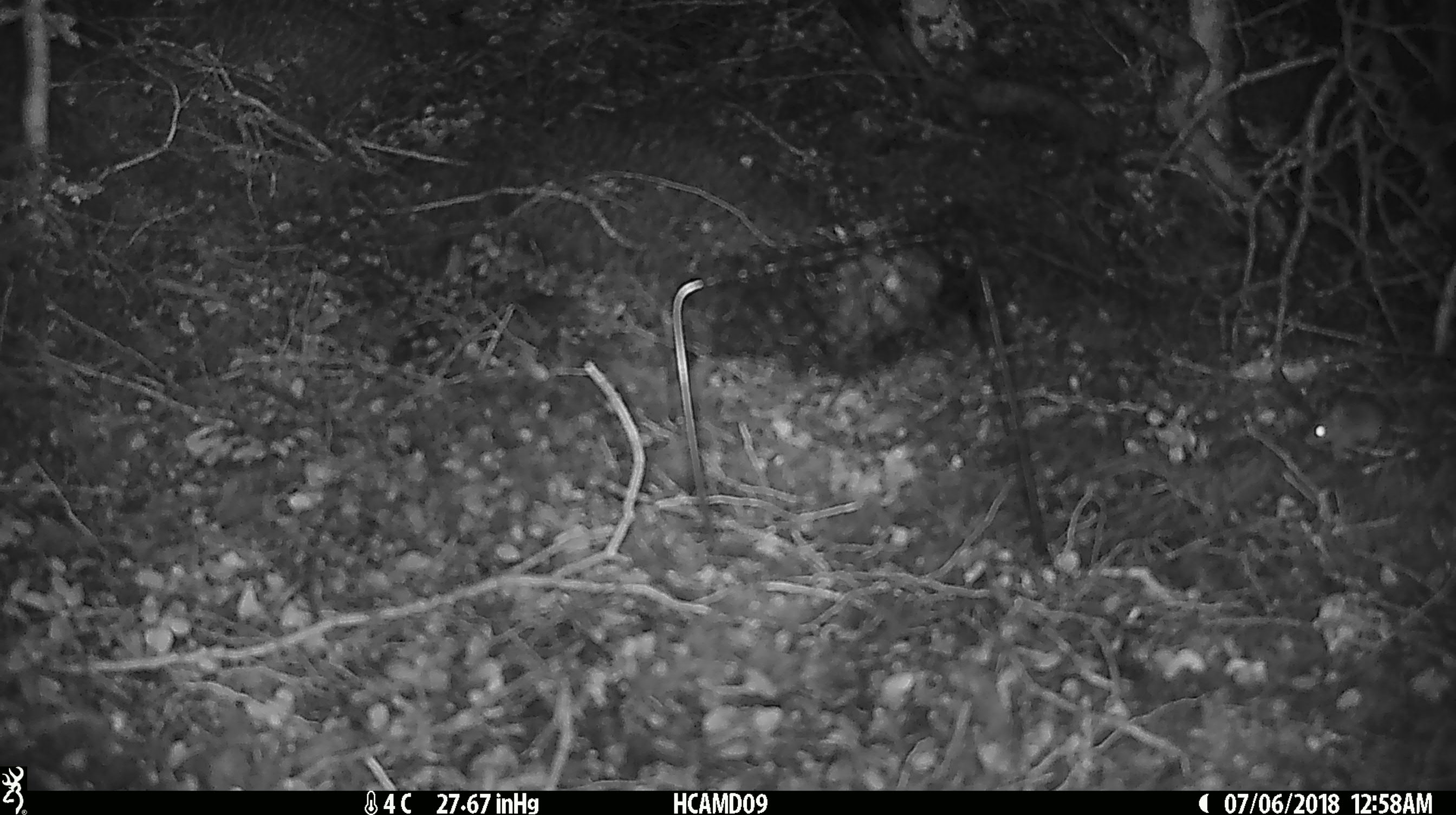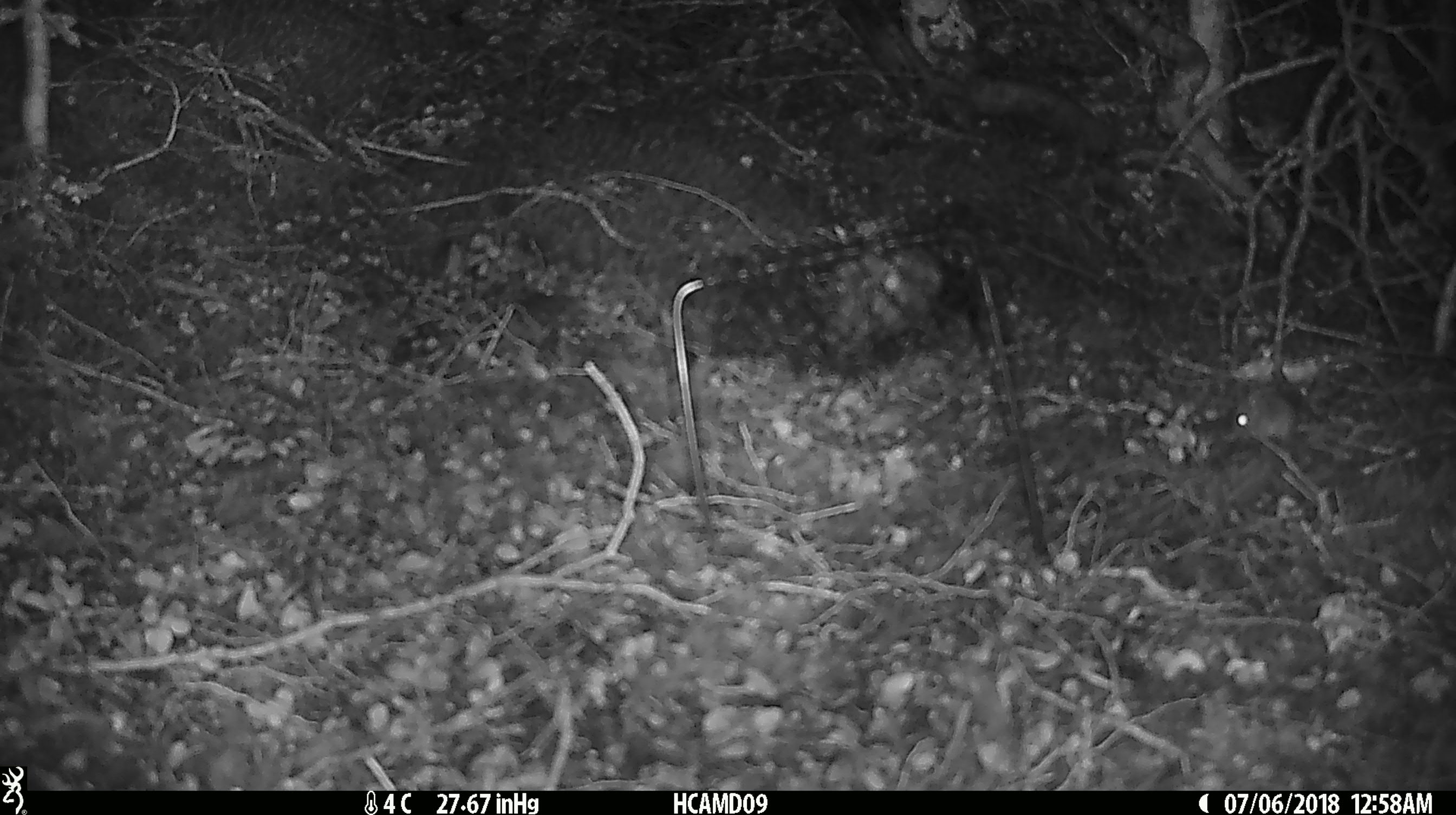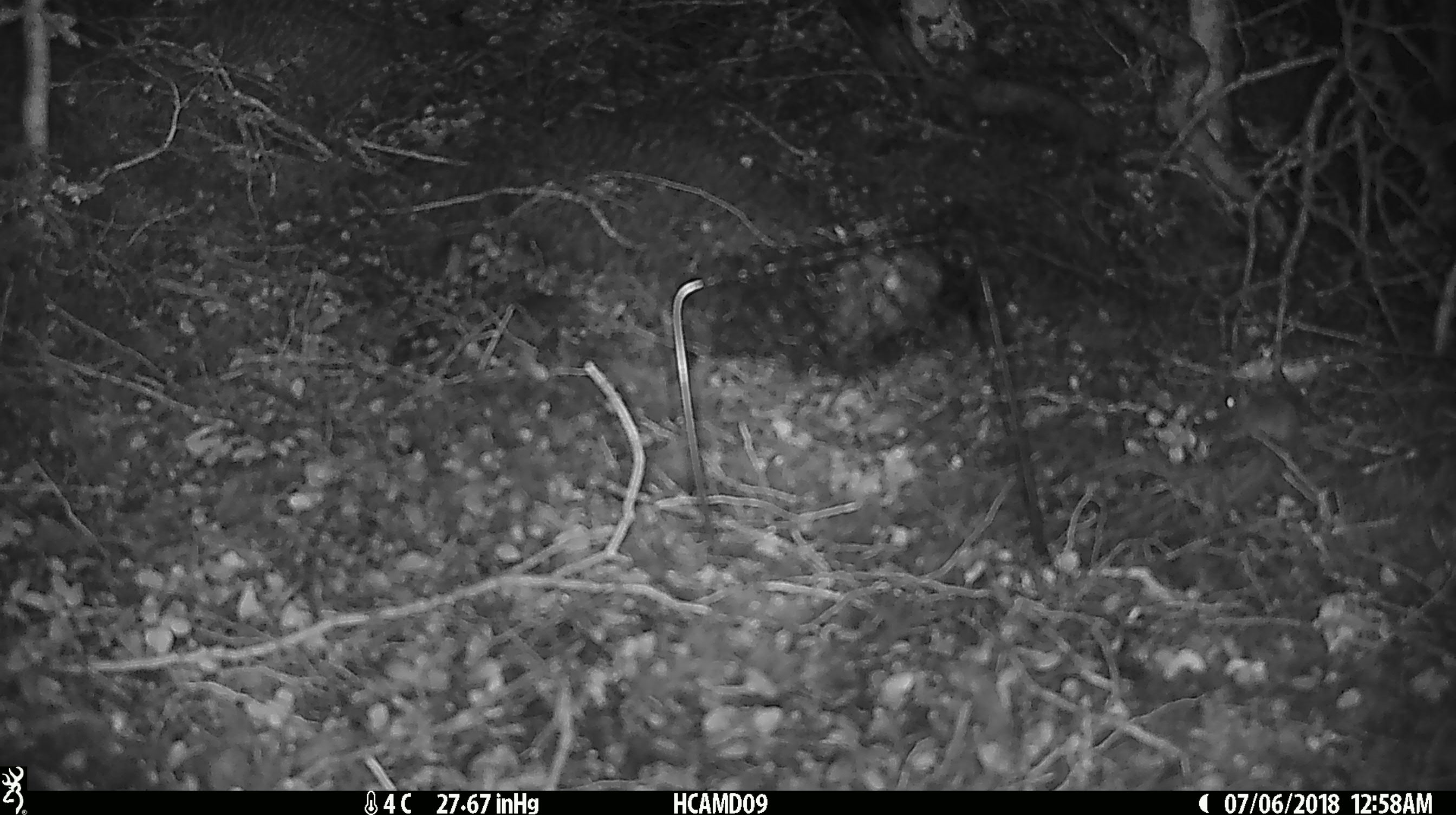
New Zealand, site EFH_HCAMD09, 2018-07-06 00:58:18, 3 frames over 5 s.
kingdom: Animalia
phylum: Chordata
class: Mammalia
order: Rodentia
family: Muridae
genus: Mus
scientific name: Mus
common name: mouse